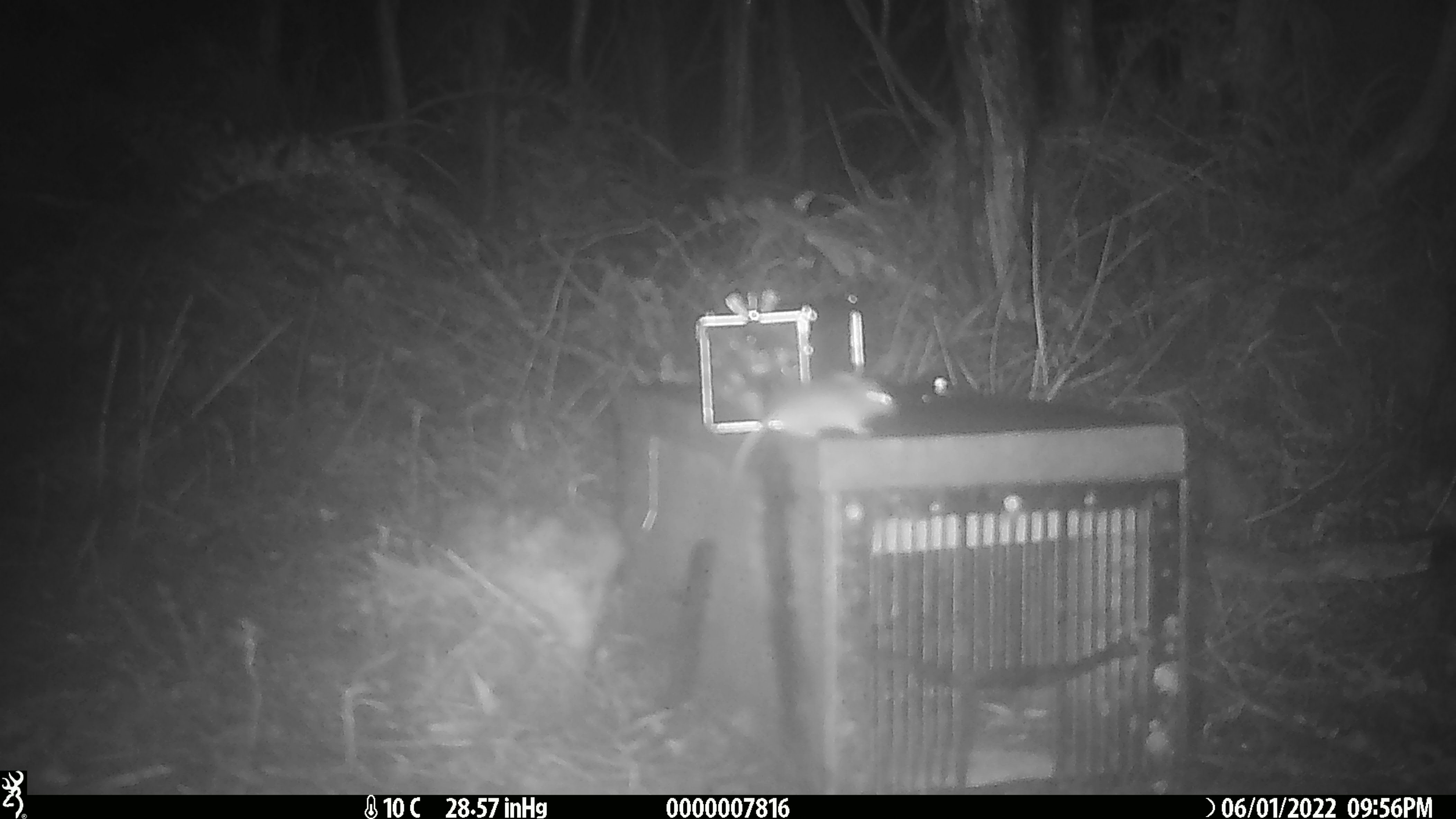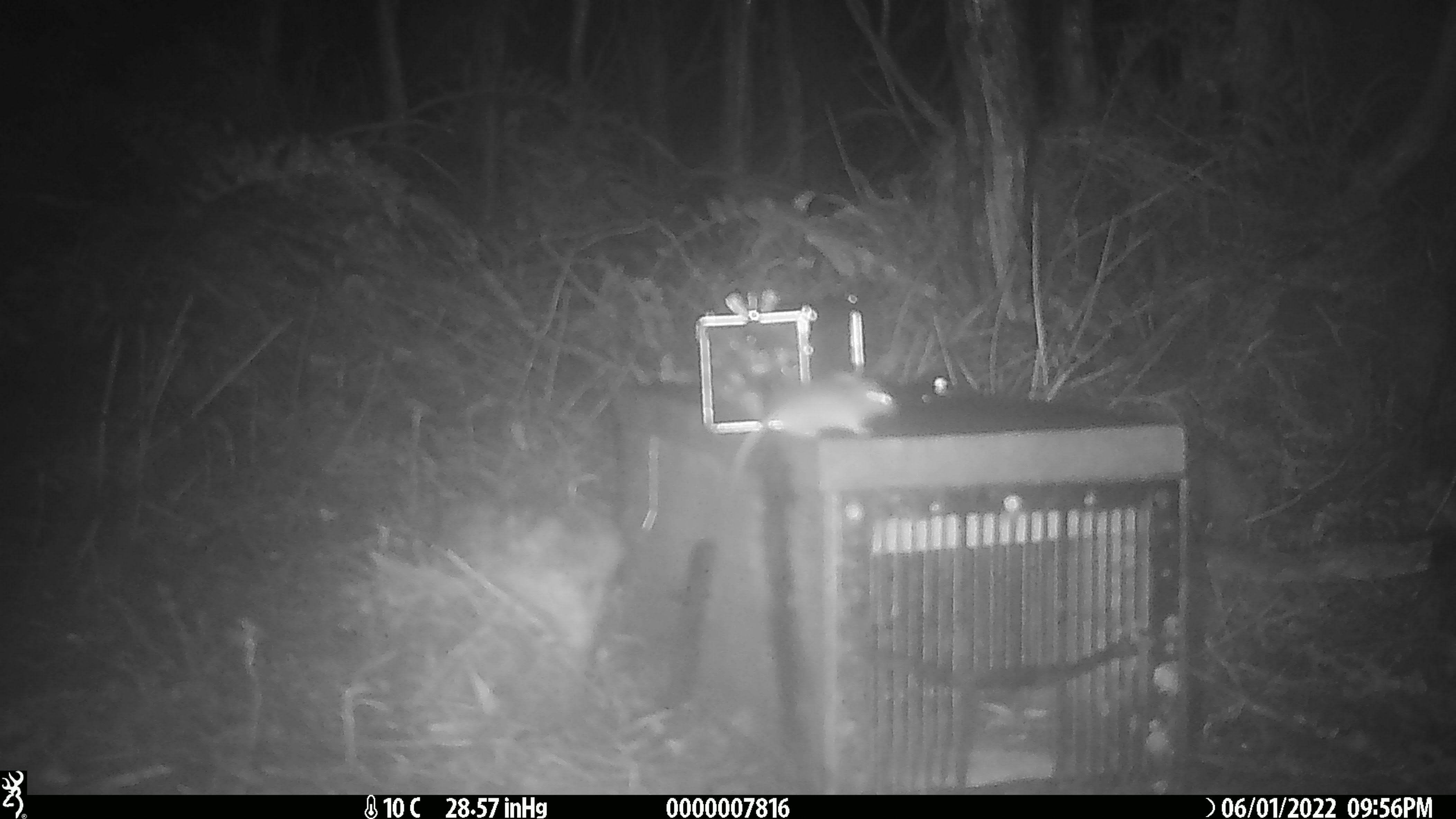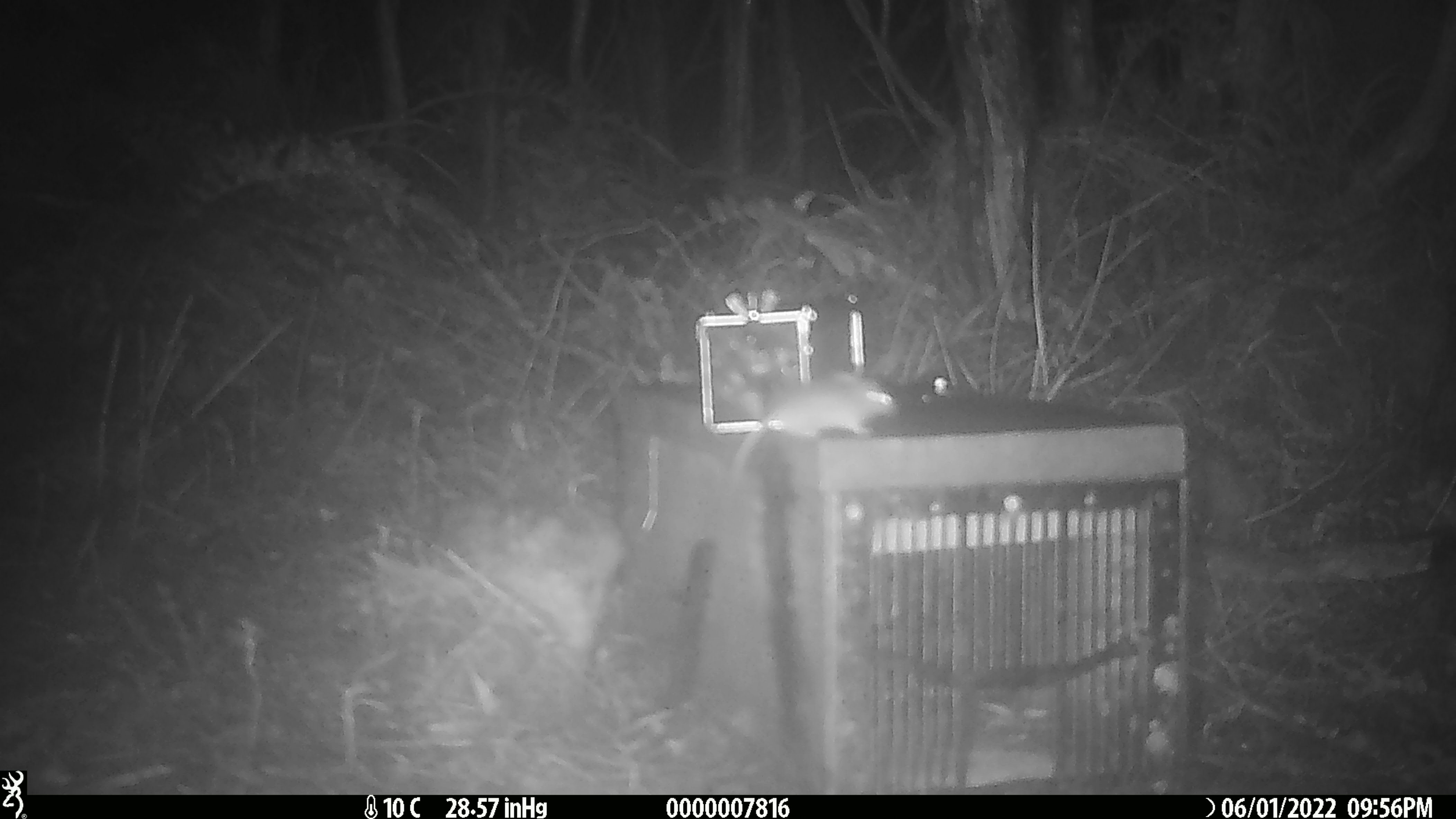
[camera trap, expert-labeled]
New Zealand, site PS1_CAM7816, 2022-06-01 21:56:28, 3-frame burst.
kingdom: Animalia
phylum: Chordata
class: Mammalia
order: Rodentia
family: Muridae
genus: Mus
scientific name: Mus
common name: mouse